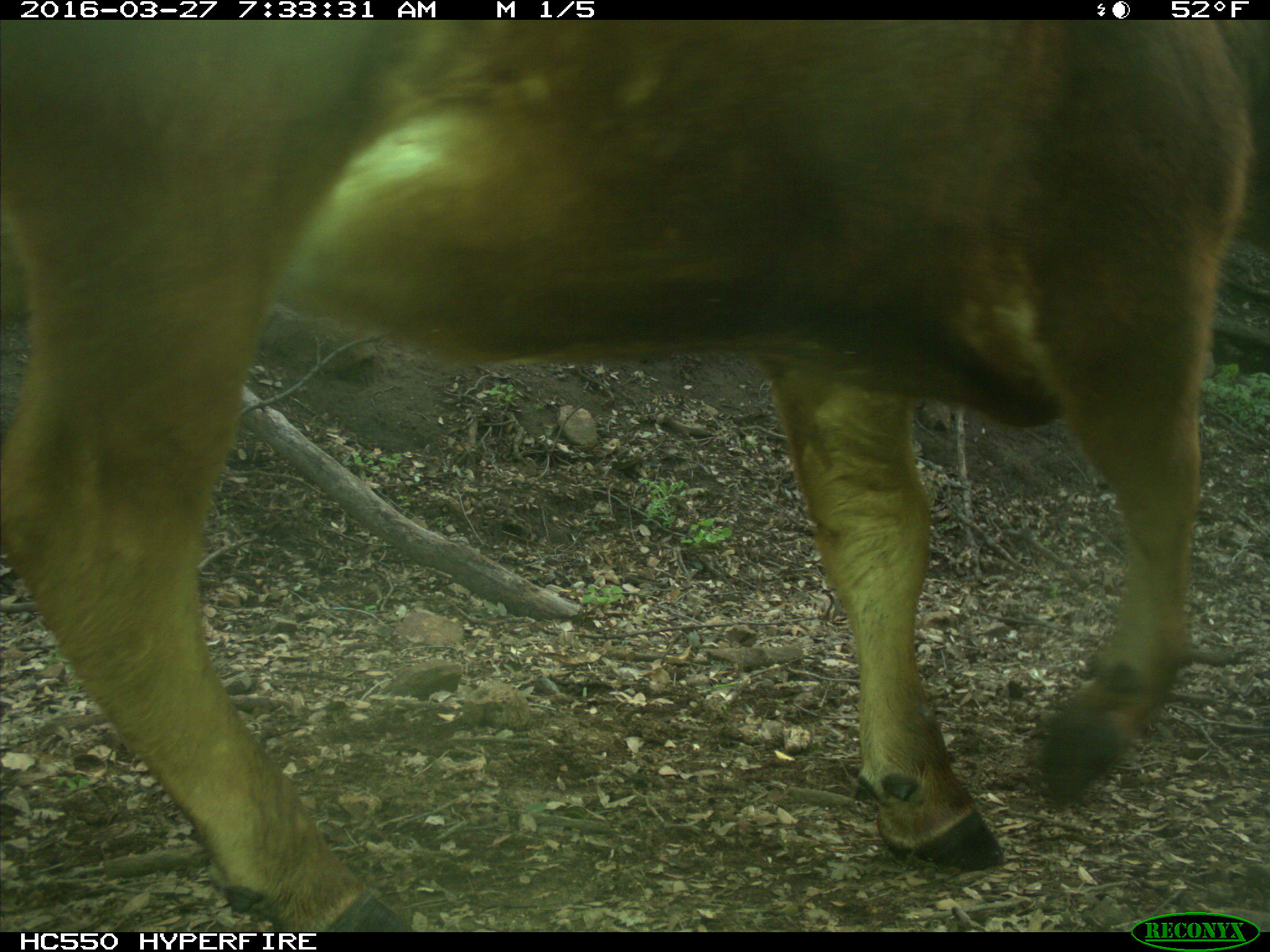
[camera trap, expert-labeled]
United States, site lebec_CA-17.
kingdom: Animalia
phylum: Chordata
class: Mammalia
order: Artiodactyla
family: Bovidae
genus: Bos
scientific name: Bos taurus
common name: domestic cow